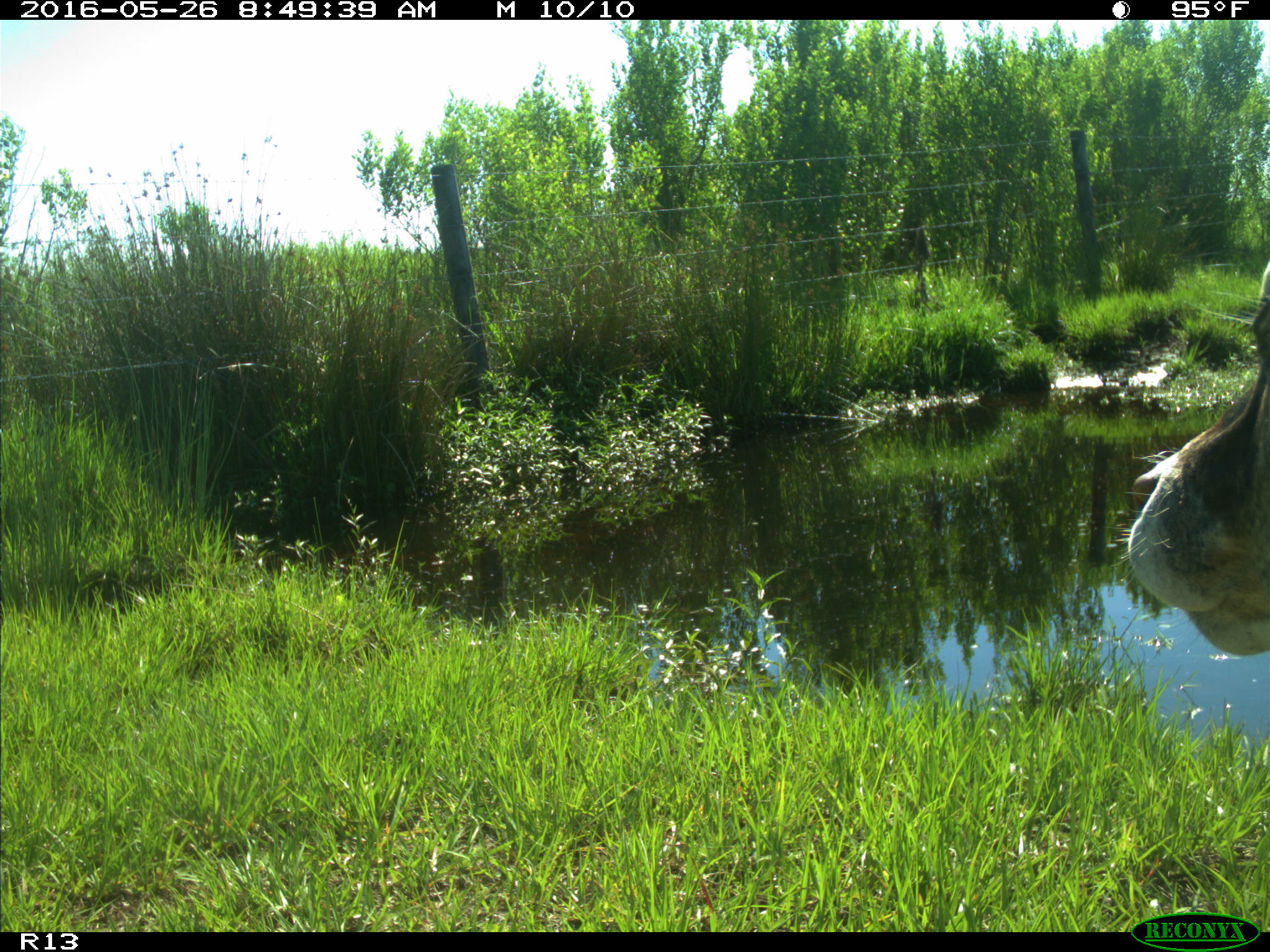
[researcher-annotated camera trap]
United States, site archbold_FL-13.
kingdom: Animalia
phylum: Chordata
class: Mammalia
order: Artiodactyla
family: Bovidae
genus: Bos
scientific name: Bos taurus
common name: domestic cow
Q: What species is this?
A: Bos taurus (domestic cow).